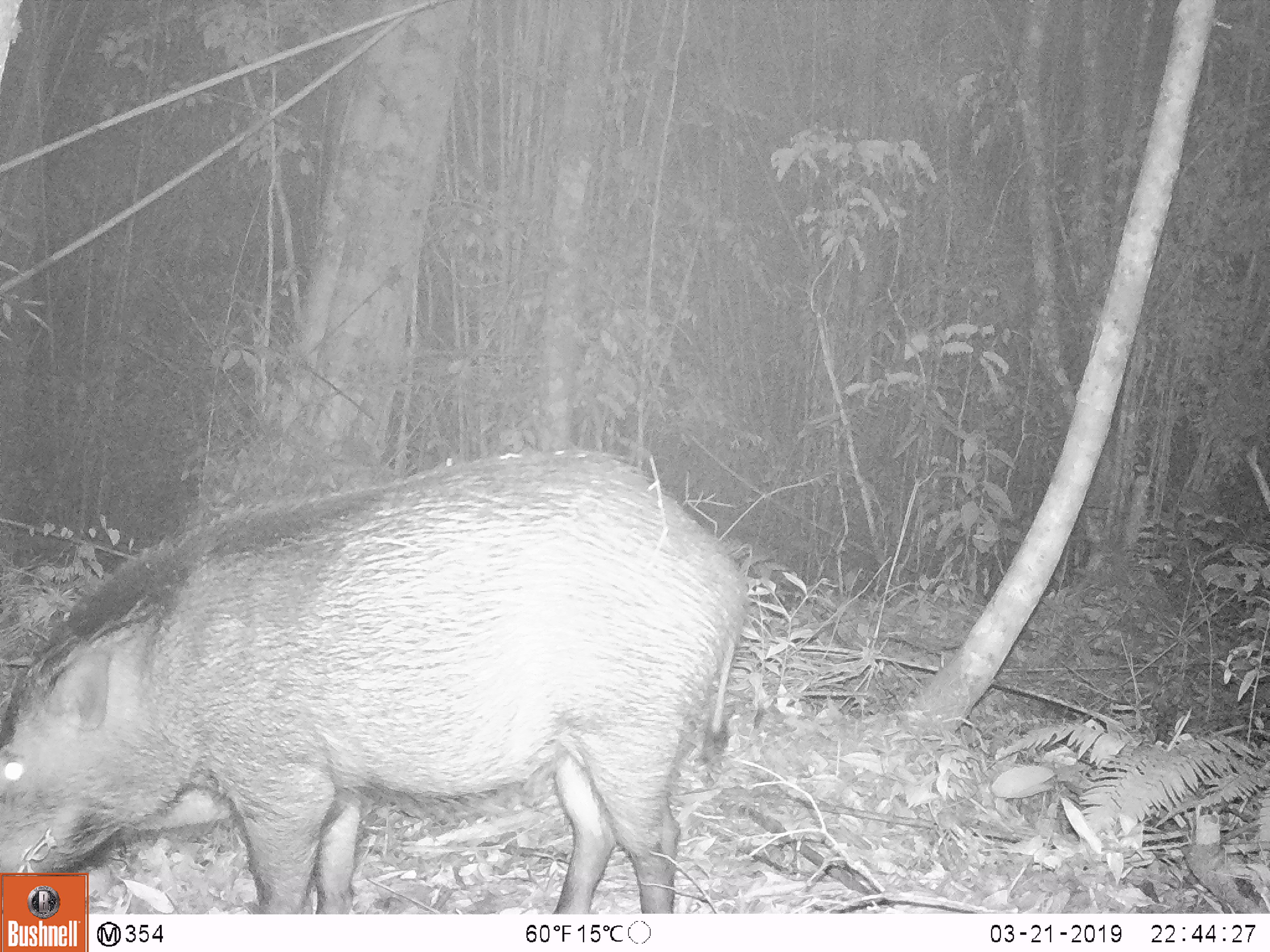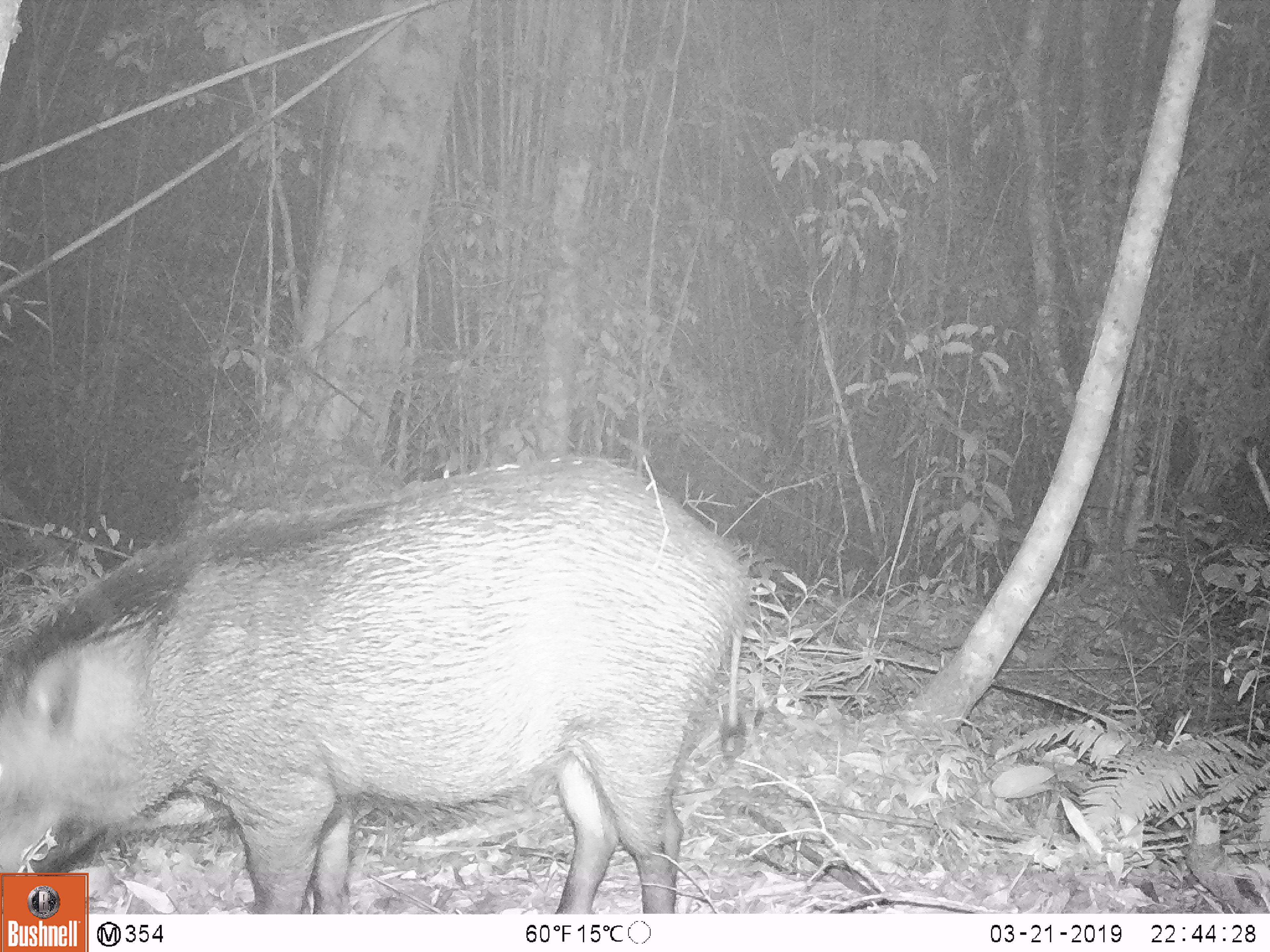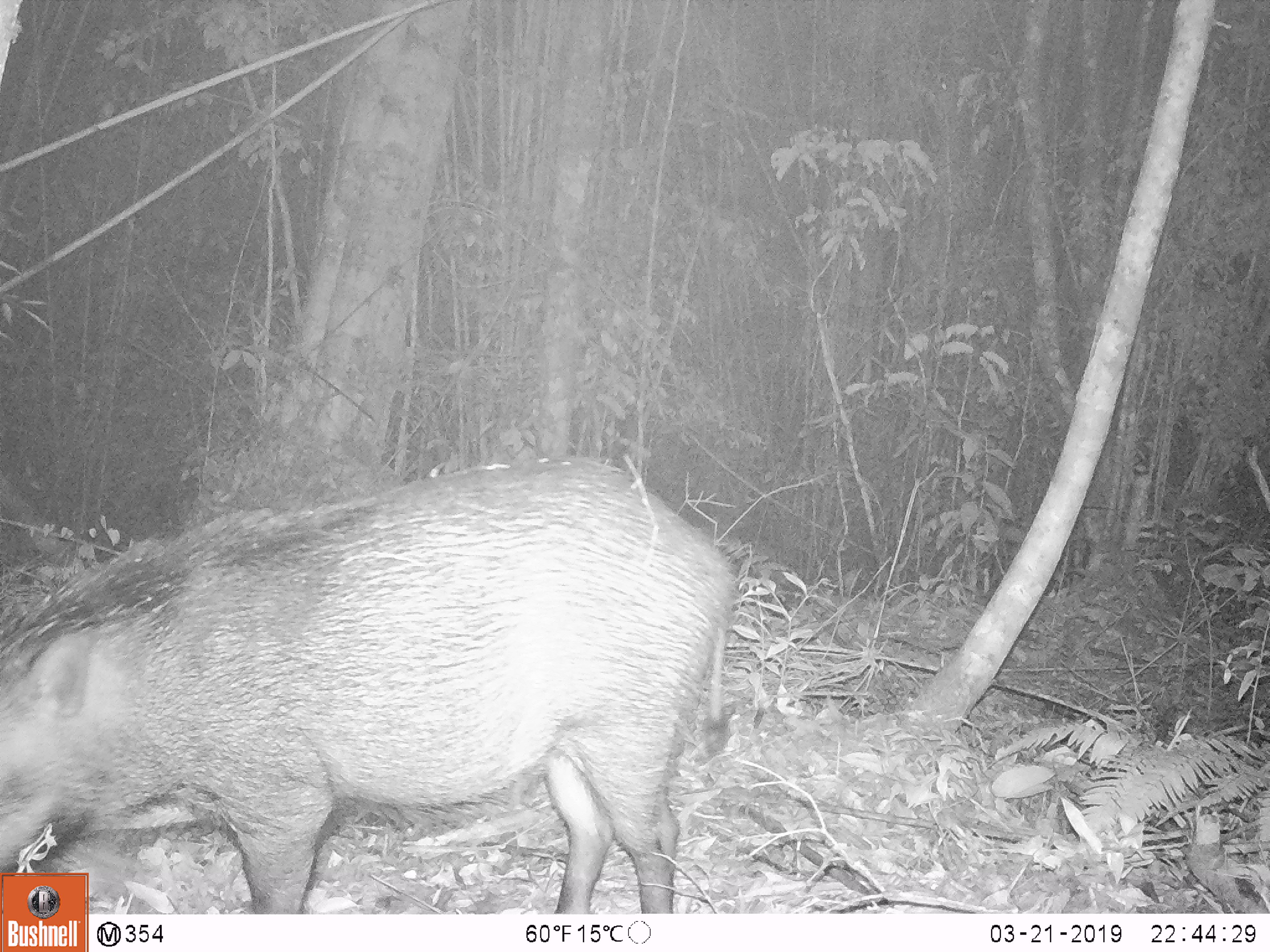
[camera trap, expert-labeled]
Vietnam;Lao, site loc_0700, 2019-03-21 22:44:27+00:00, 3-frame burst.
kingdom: Animalia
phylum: Chordata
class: Mammalia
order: Artiodactyla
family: Suidae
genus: Sus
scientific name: Sus scrofa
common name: eurasian wild pig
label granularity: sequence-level